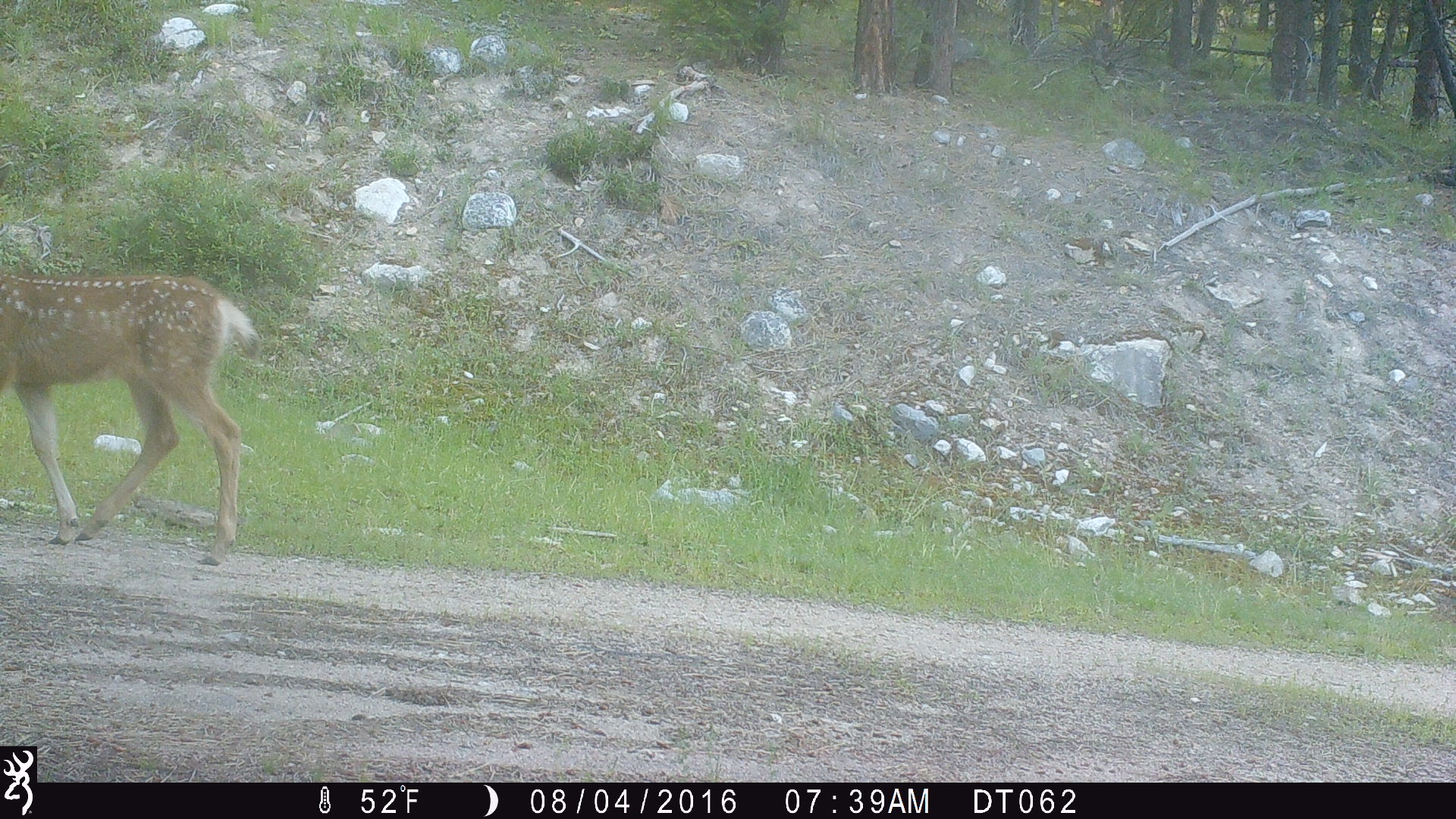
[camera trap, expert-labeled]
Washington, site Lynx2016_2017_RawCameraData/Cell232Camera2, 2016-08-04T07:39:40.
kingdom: Animalia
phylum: Chordata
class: Mammalia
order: Artiodactyla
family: Cervidae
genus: Odocoileus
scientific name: Odocoileus hemionus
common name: mule deer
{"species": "Odocoileus hemionus (mule deer)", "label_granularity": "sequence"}